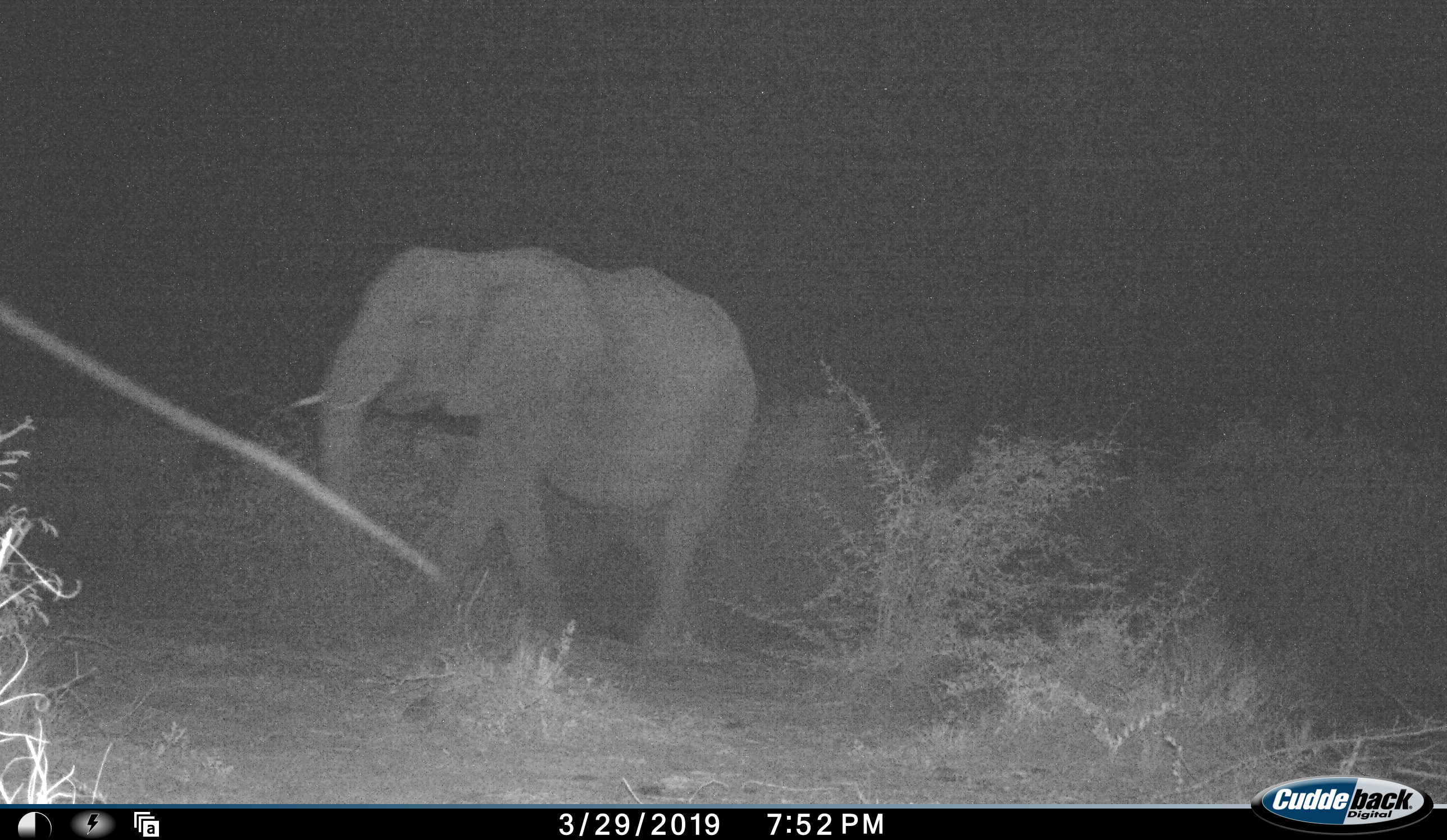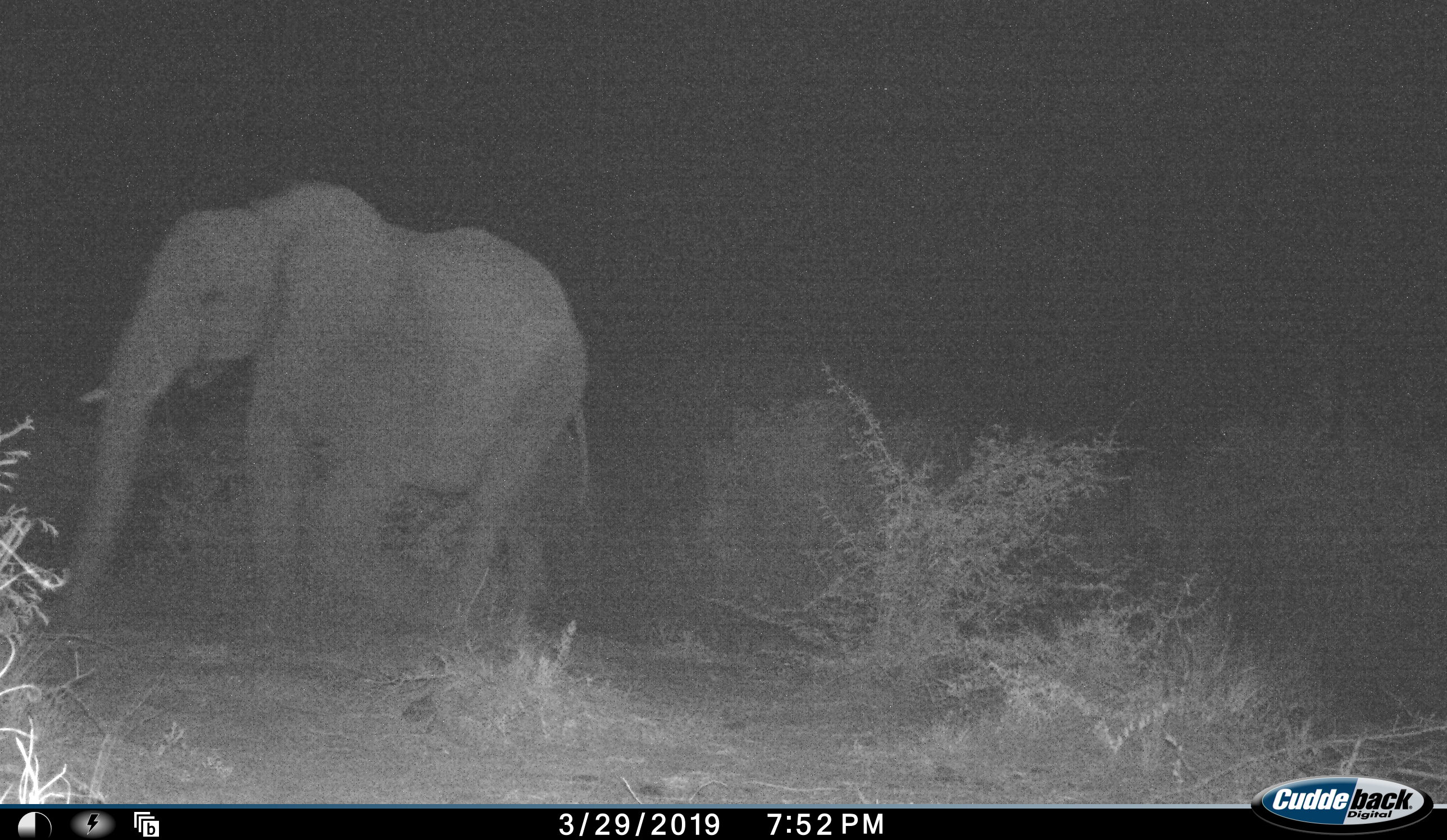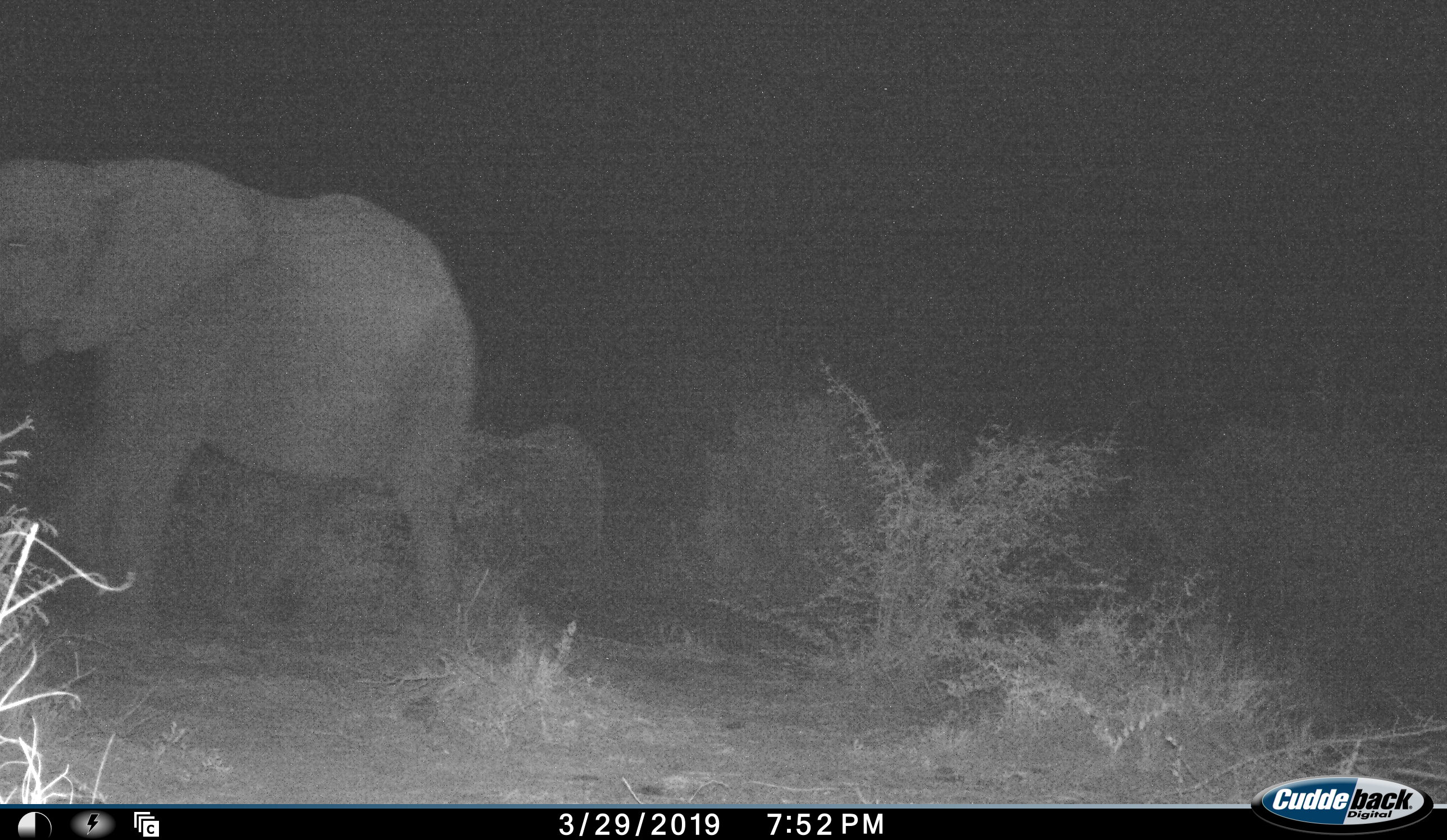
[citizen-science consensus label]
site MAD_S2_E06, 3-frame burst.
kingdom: Animalia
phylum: Chordata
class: Mammalia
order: Proboscidea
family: Elephantidae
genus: Loxodonta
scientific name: Loxodonta africana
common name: african bush elephant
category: elephant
Elephant (african bush elephant) (Loxodonta africana), count 1. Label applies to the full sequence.